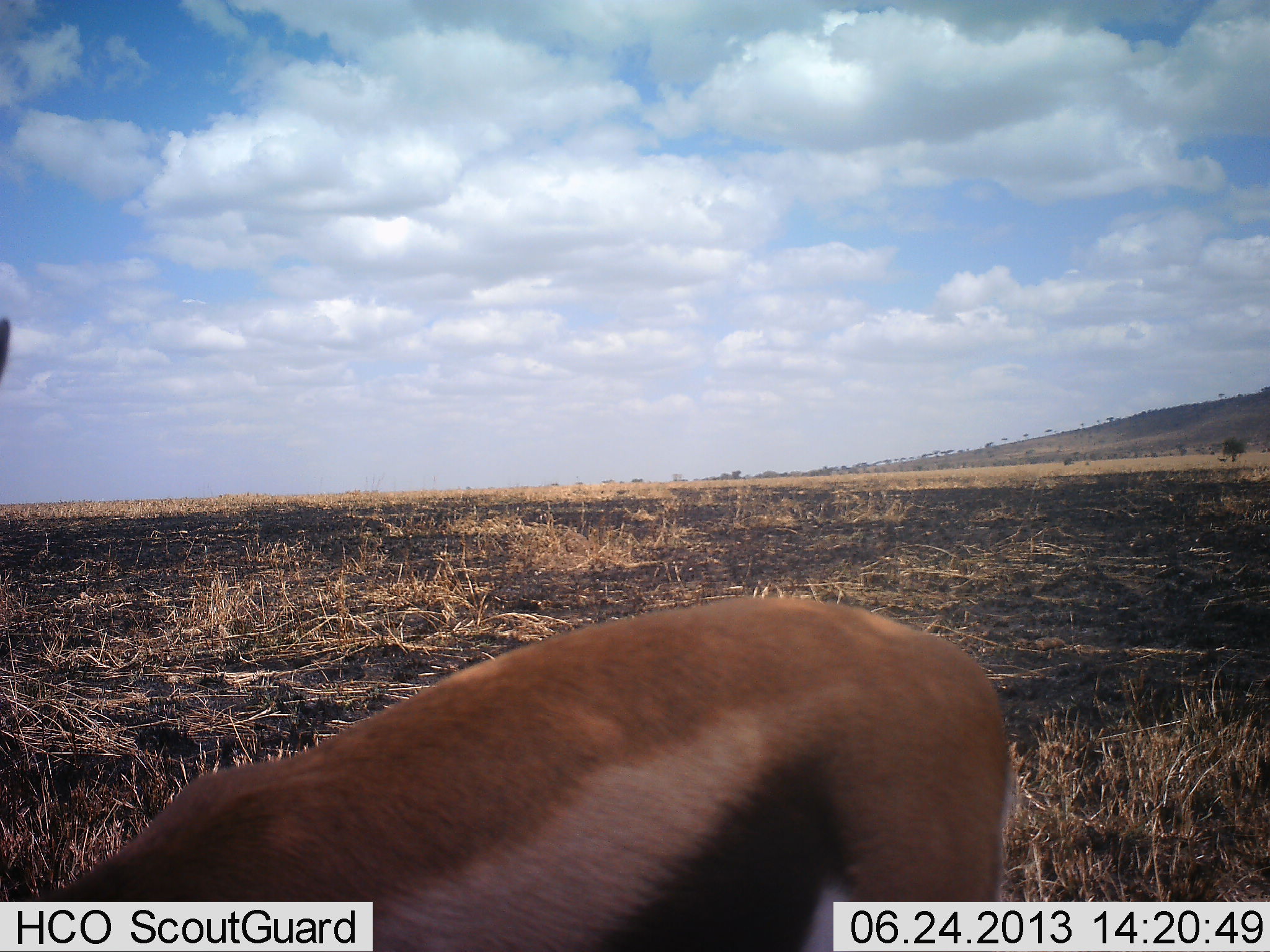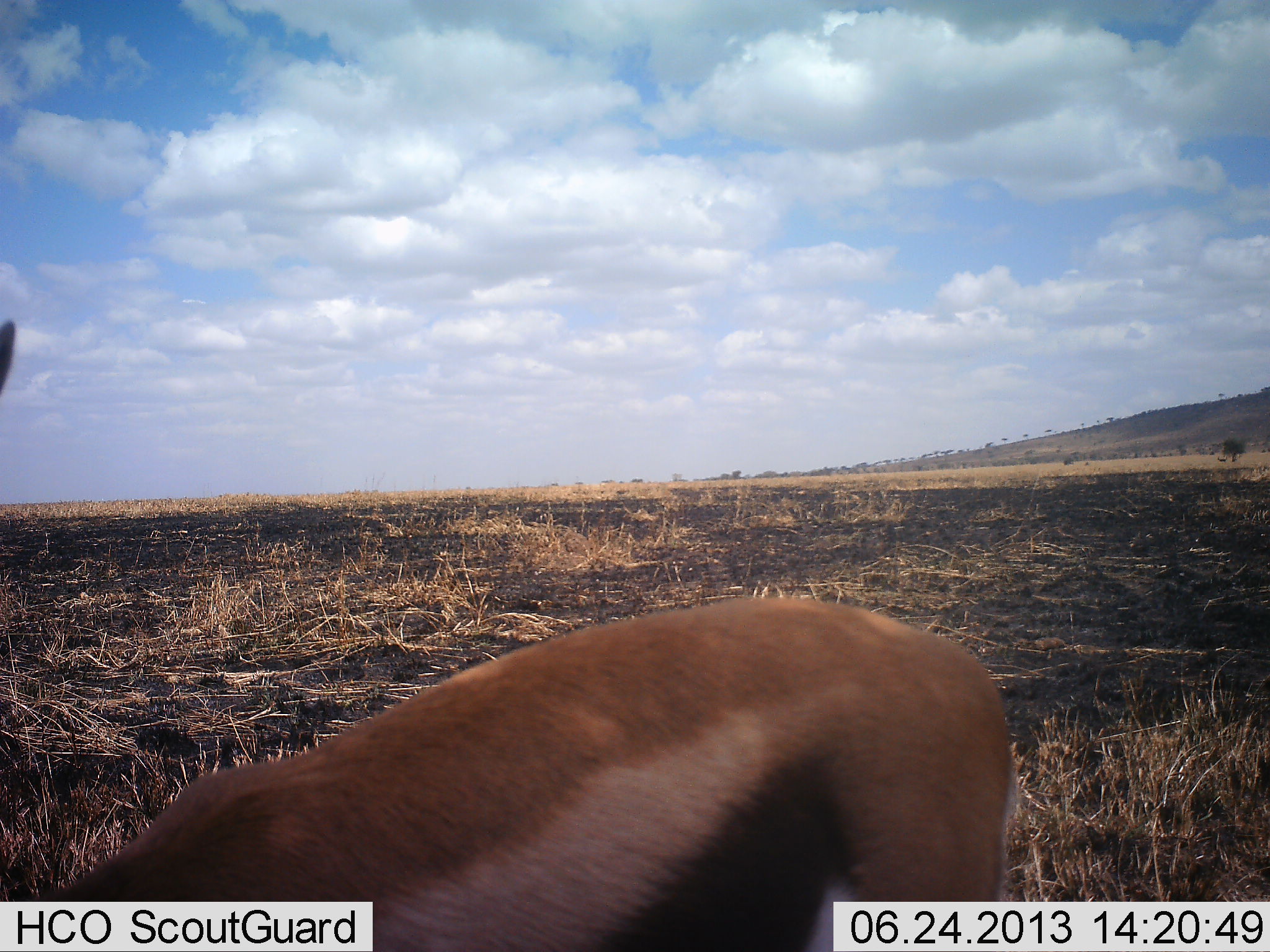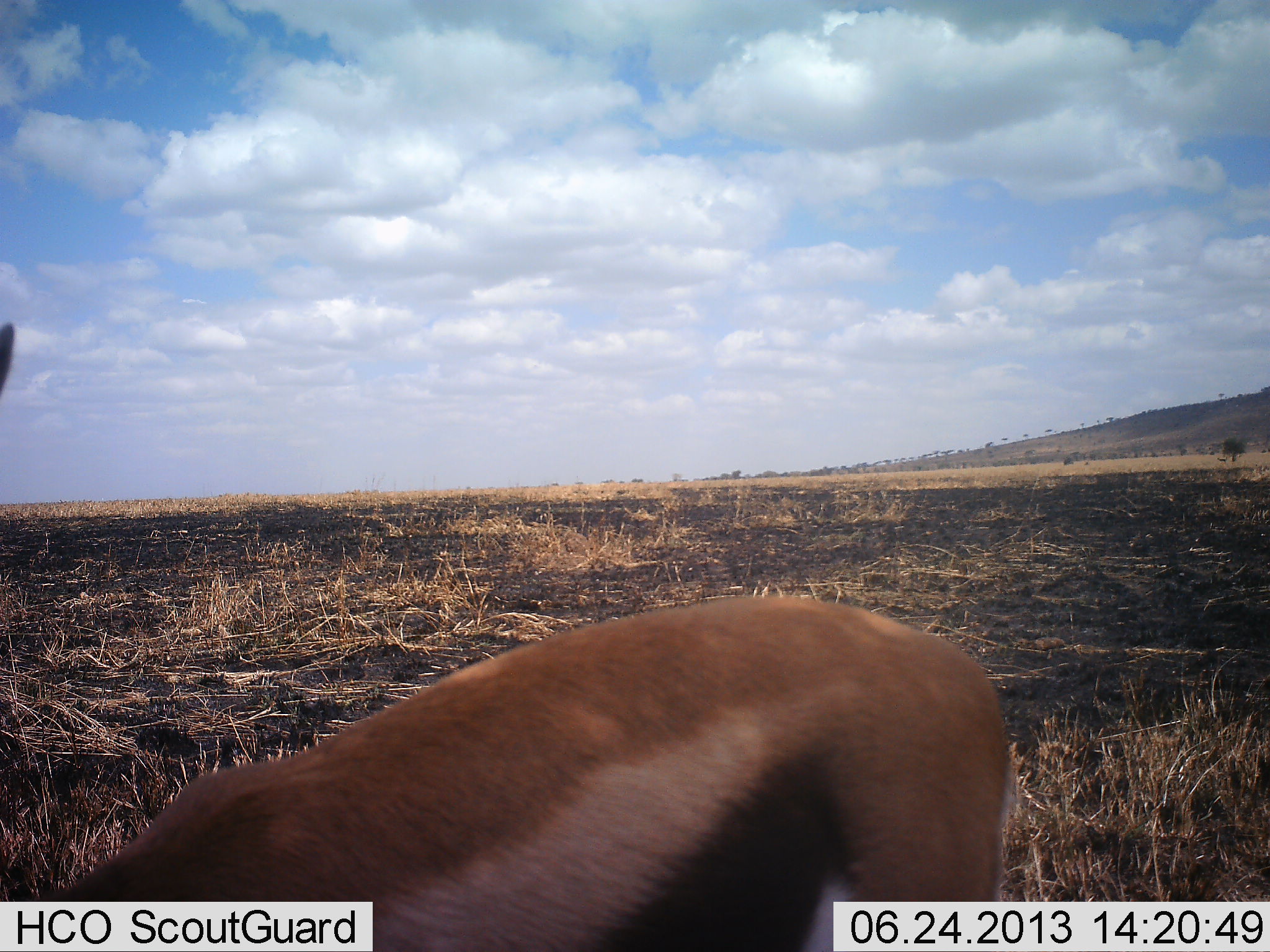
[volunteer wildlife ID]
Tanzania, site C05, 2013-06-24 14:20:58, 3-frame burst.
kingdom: Animalia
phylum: Chordata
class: Mammalia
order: Artiodactyla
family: Bovidae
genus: Eudorcas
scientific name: Eudorcas thomsonii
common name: thomson's gazelle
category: gazellethomsons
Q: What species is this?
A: Gazellethomsons (thomson's gazelle) (Eudorcas thomsonii).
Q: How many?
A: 1.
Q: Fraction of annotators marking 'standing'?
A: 76%.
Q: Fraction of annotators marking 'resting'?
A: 5%.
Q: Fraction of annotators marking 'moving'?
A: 10%.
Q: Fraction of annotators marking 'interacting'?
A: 0%.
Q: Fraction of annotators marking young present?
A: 0%.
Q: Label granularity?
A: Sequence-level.